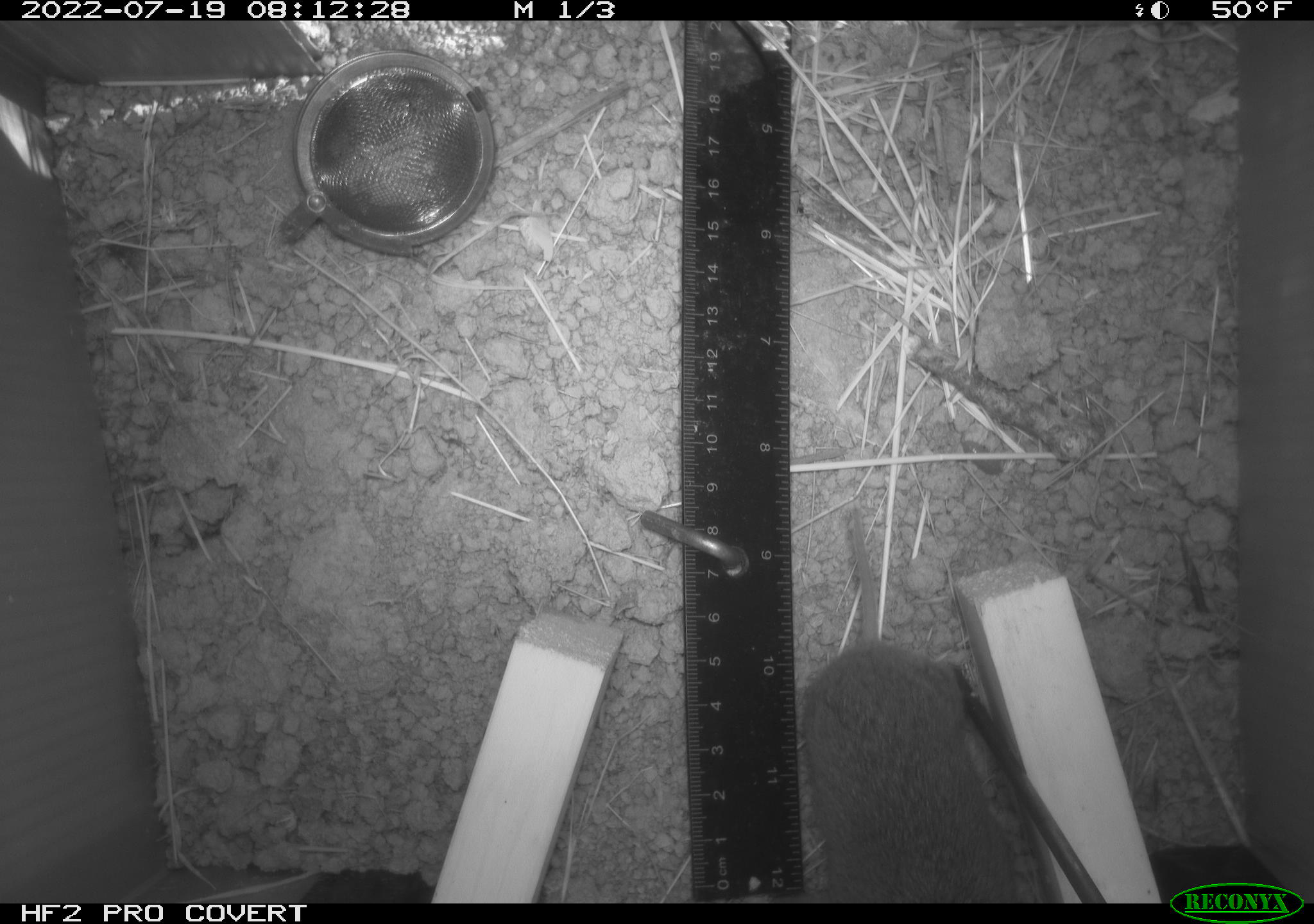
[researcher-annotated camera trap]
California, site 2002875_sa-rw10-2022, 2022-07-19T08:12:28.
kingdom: Animalia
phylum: Chordata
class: Mammalia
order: Rodentia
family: Cricetidae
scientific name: Arvicolinae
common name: voles, lemmings, and muskrats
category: arvicolinae subfamily